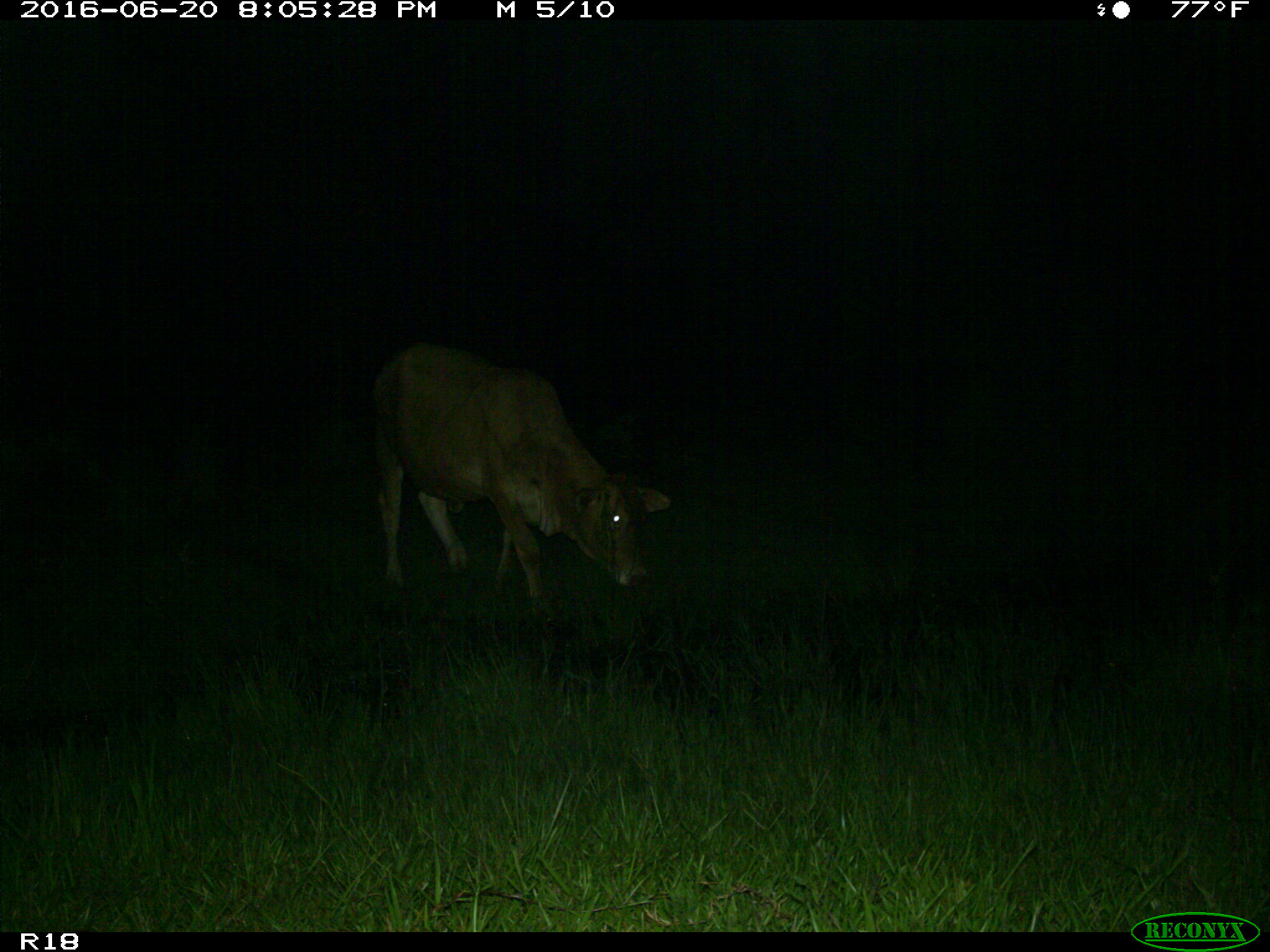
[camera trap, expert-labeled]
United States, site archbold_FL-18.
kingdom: Animalia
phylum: Chordata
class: Mammalia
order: Artiodactyla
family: Bovidae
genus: Bos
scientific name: Bos taurus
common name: domestic cow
Bos taurus (domestic cow).